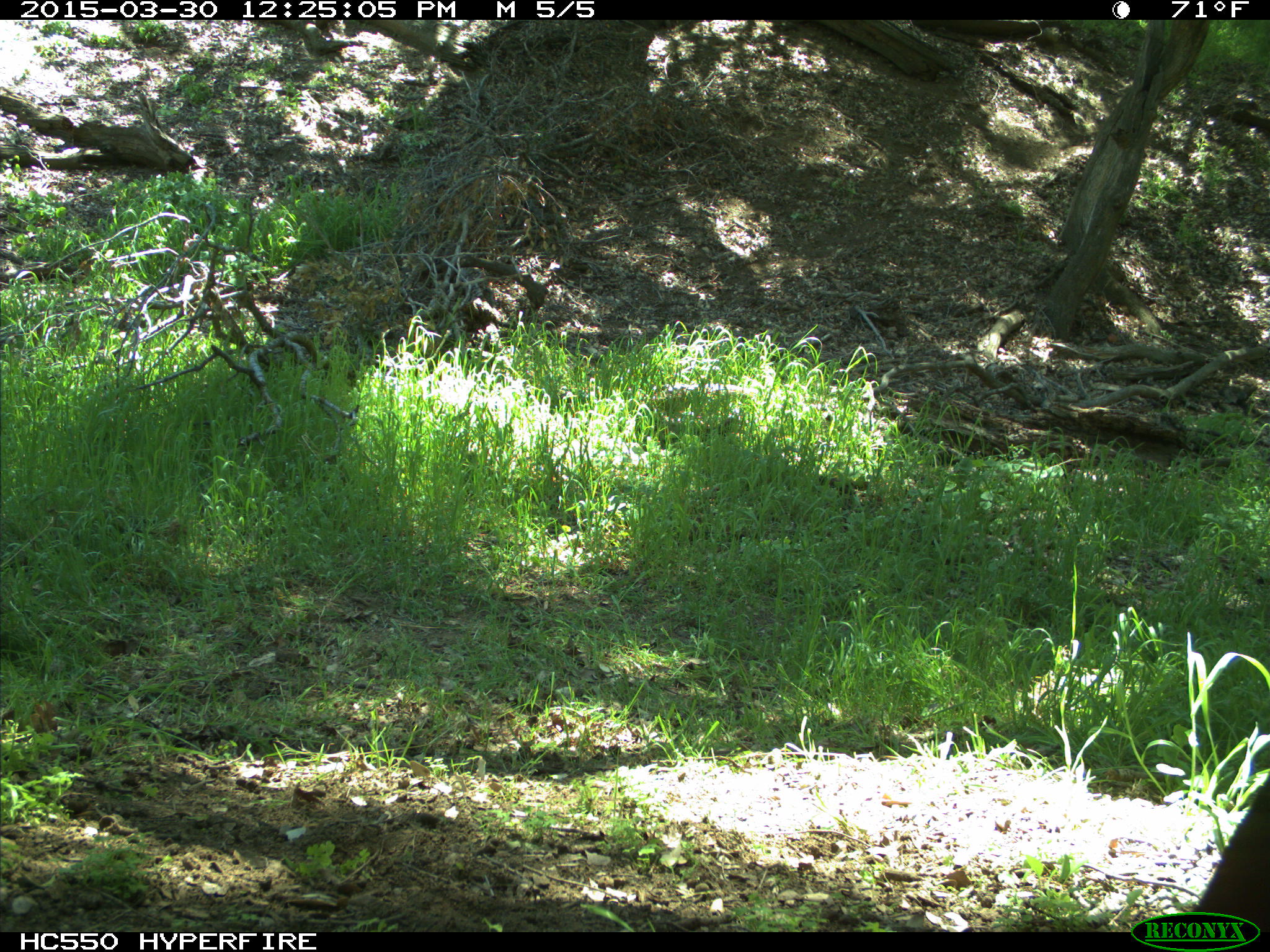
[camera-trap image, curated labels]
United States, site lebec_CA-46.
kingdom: Animalia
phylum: Chordata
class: Mammalia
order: Artiodactyla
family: Bovidae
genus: Bos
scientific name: Bos taurus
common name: domestic cow